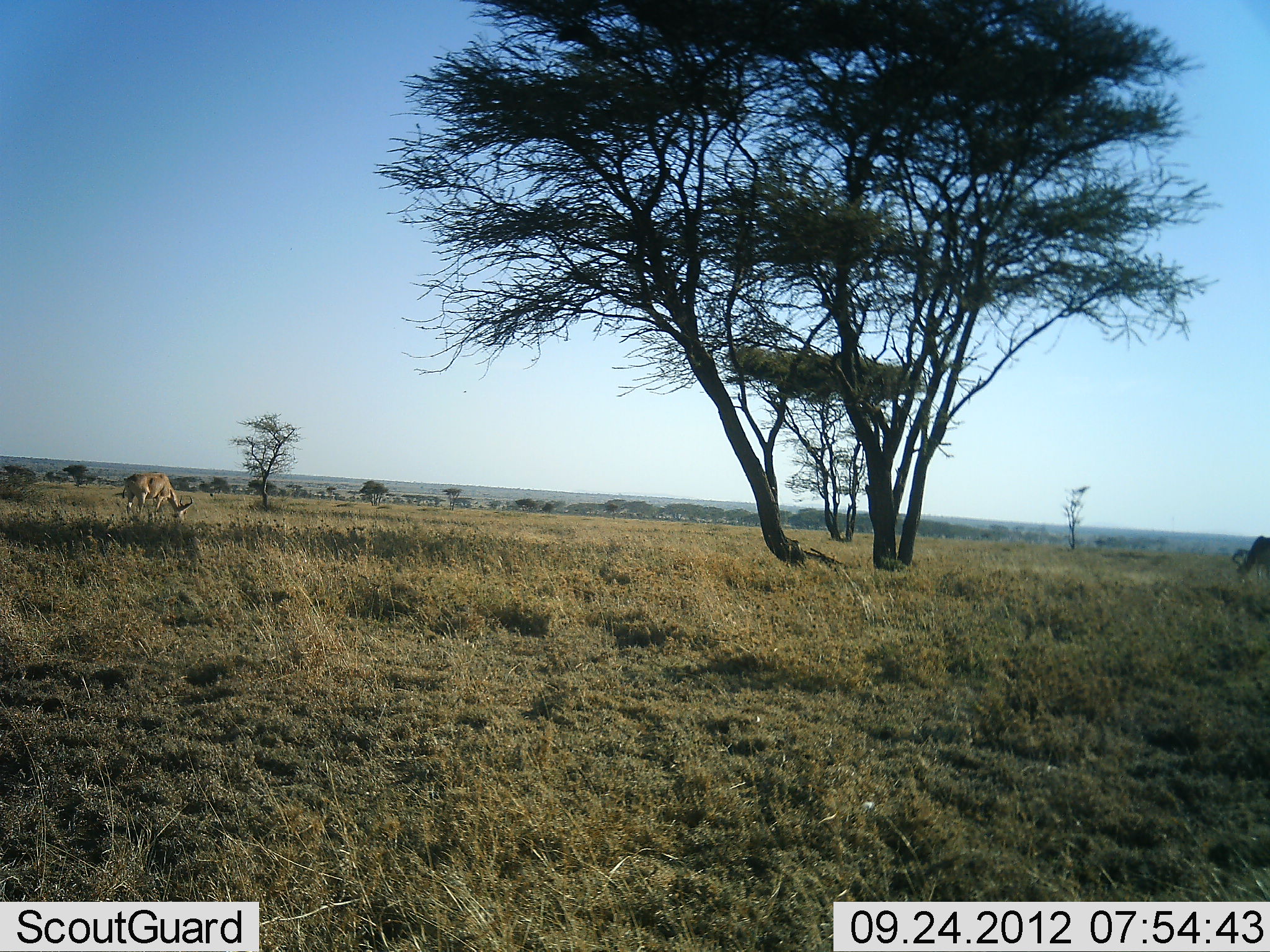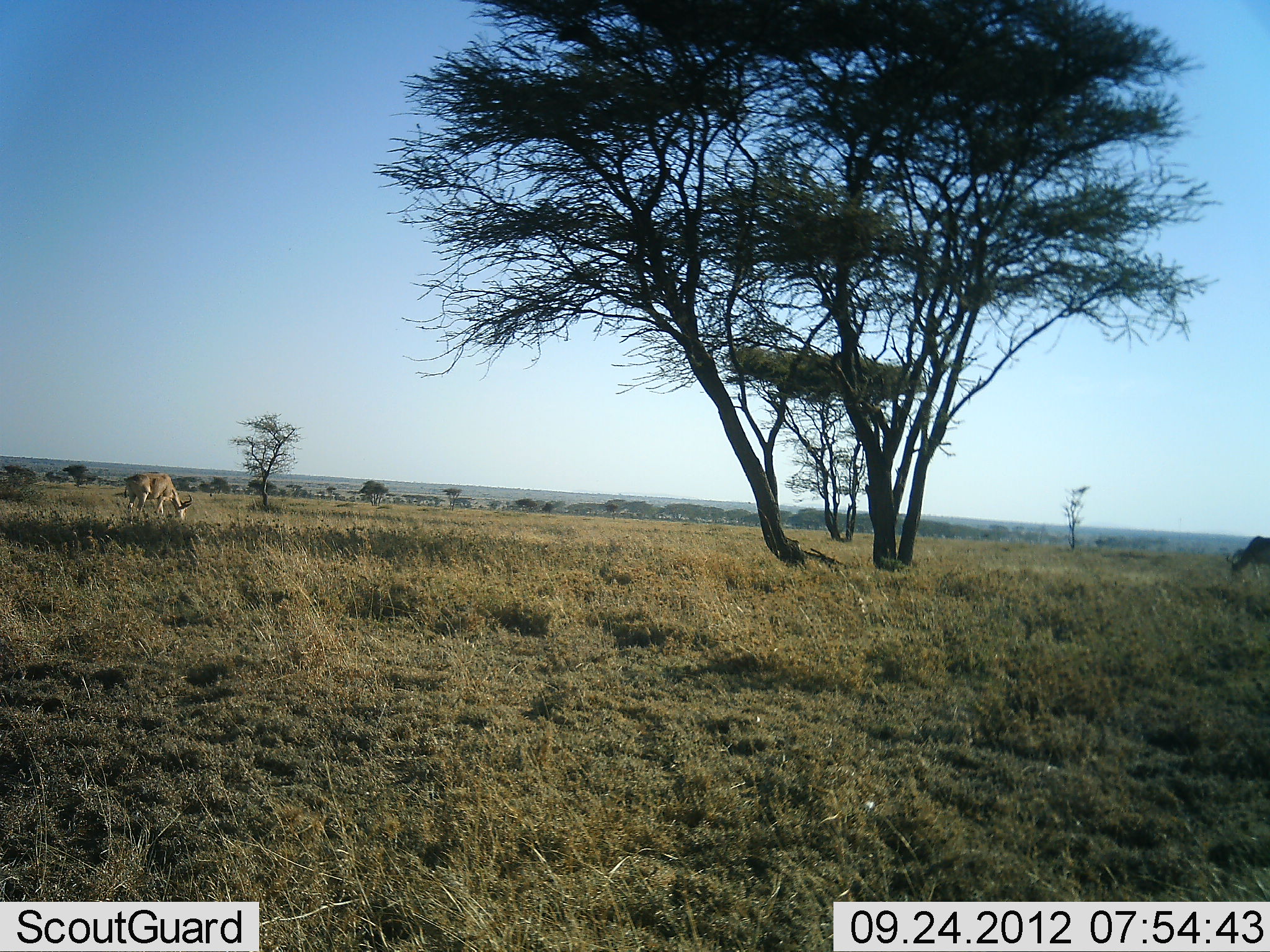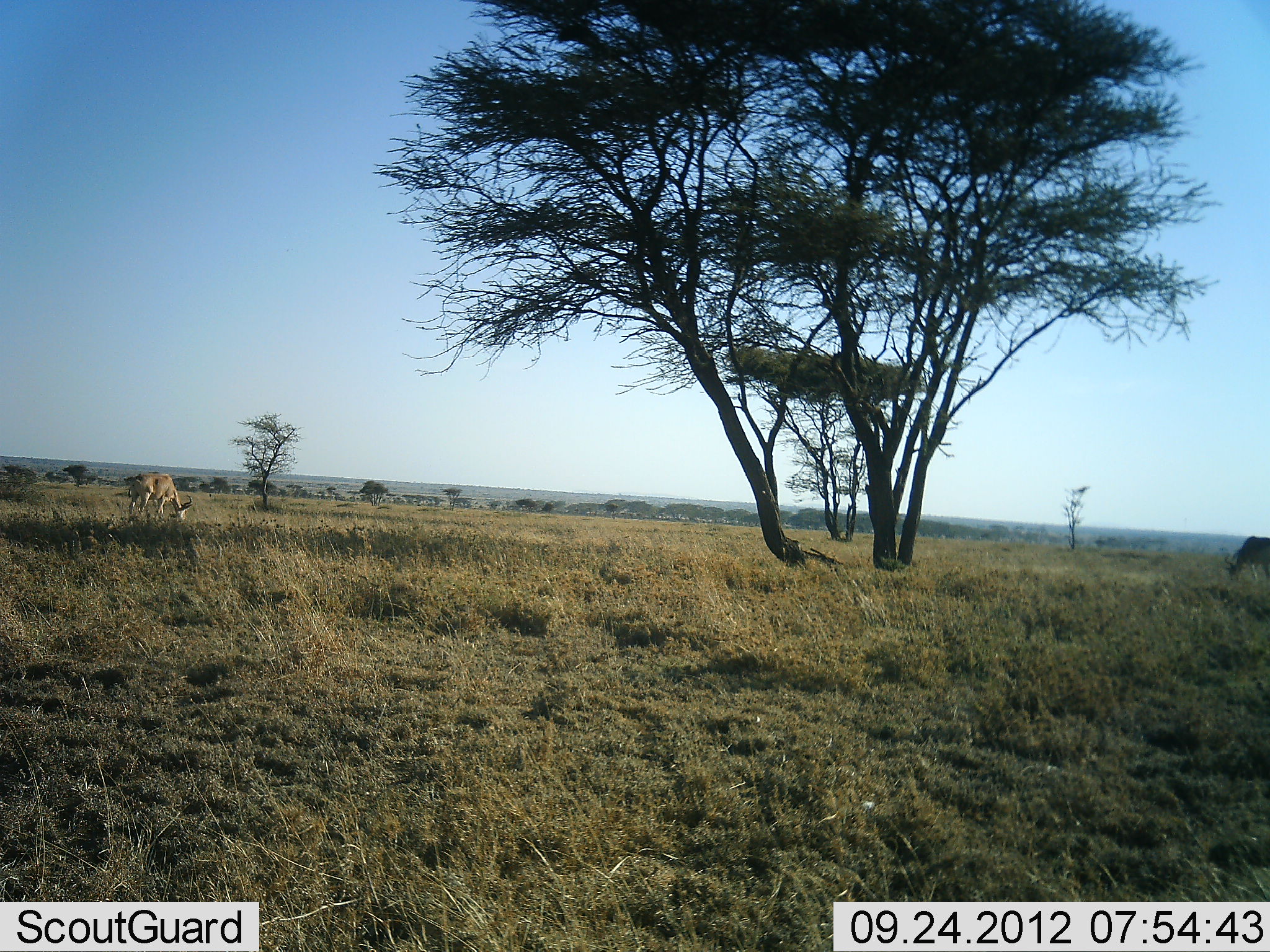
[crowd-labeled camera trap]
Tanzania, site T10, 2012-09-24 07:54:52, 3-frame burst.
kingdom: Animalia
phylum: Chordata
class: Mammalia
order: Artiodactyla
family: Bovidae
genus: Alcelaphus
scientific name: Alcelaphus buselaphus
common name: hartebeest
Hartebeest (Alcelaphus buselaphus), count 2. Behavior (volunteer vote fractions): standing 18%, resting 0%, moving 0%, interacting 0%. Young present (vote fraction): 0%. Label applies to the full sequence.